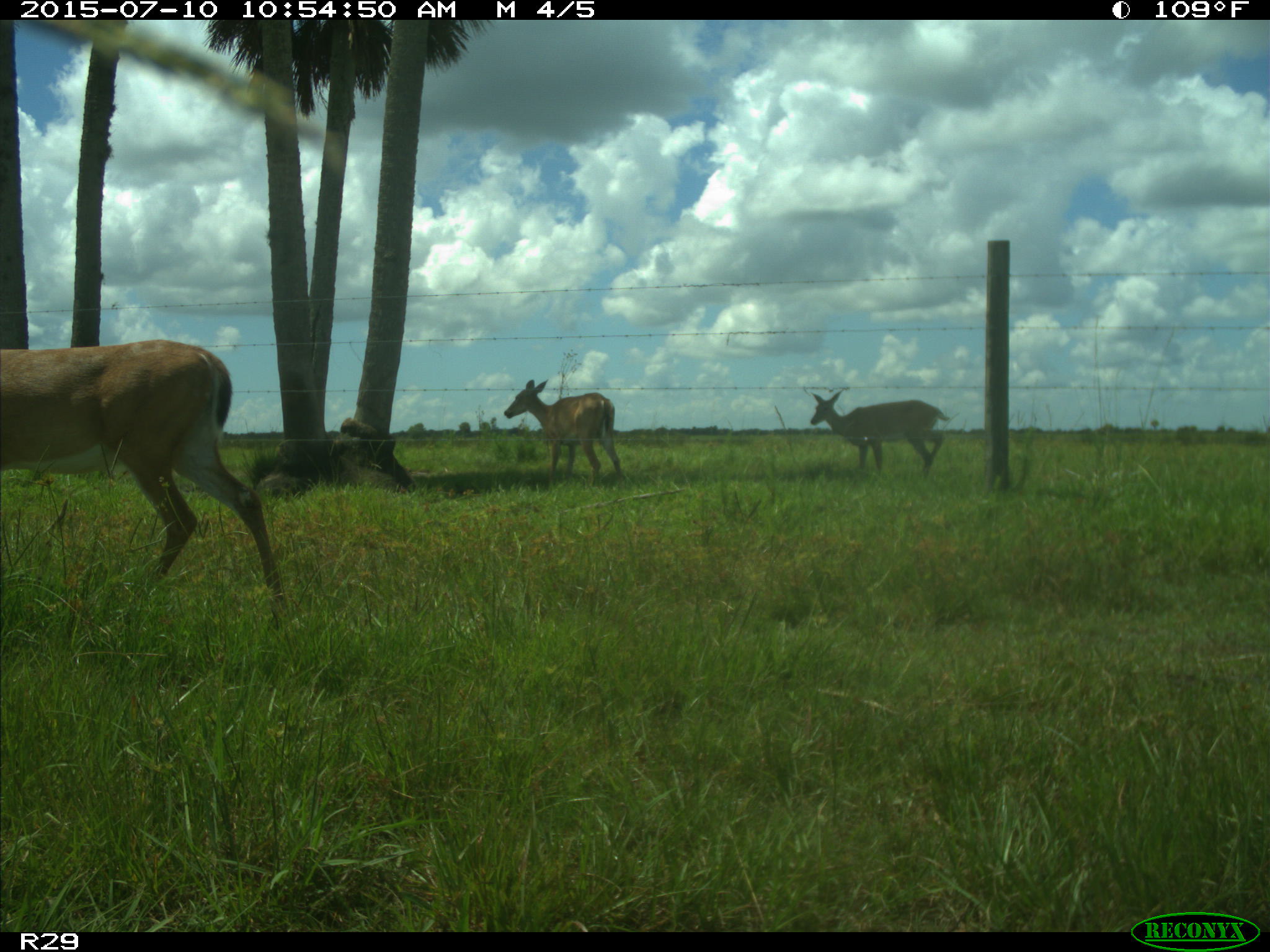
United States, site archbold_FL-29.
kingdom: Animalia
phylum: Chordata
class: Mammalia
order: Artiodactyla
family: Cervidae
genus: Odocoileus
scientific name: Odocoileus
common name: deer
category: unidentified deer